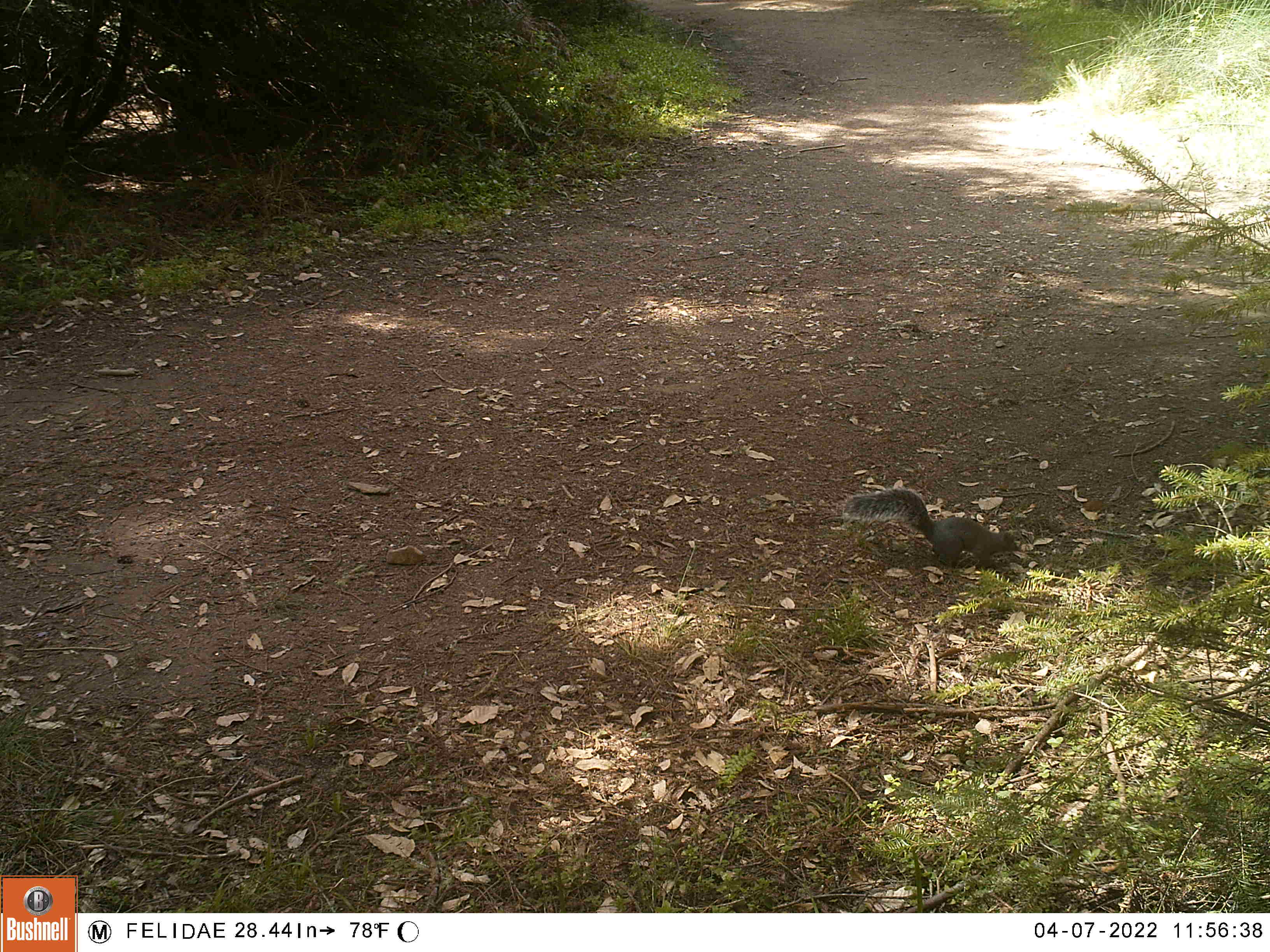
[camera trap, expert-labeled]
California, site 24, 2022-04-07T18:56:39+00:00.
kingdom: Animalia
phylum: Chordata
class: Mammalia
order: Rodentia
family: Sciuridae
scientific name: Sciuridae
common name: squirrel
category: unknown squirrel